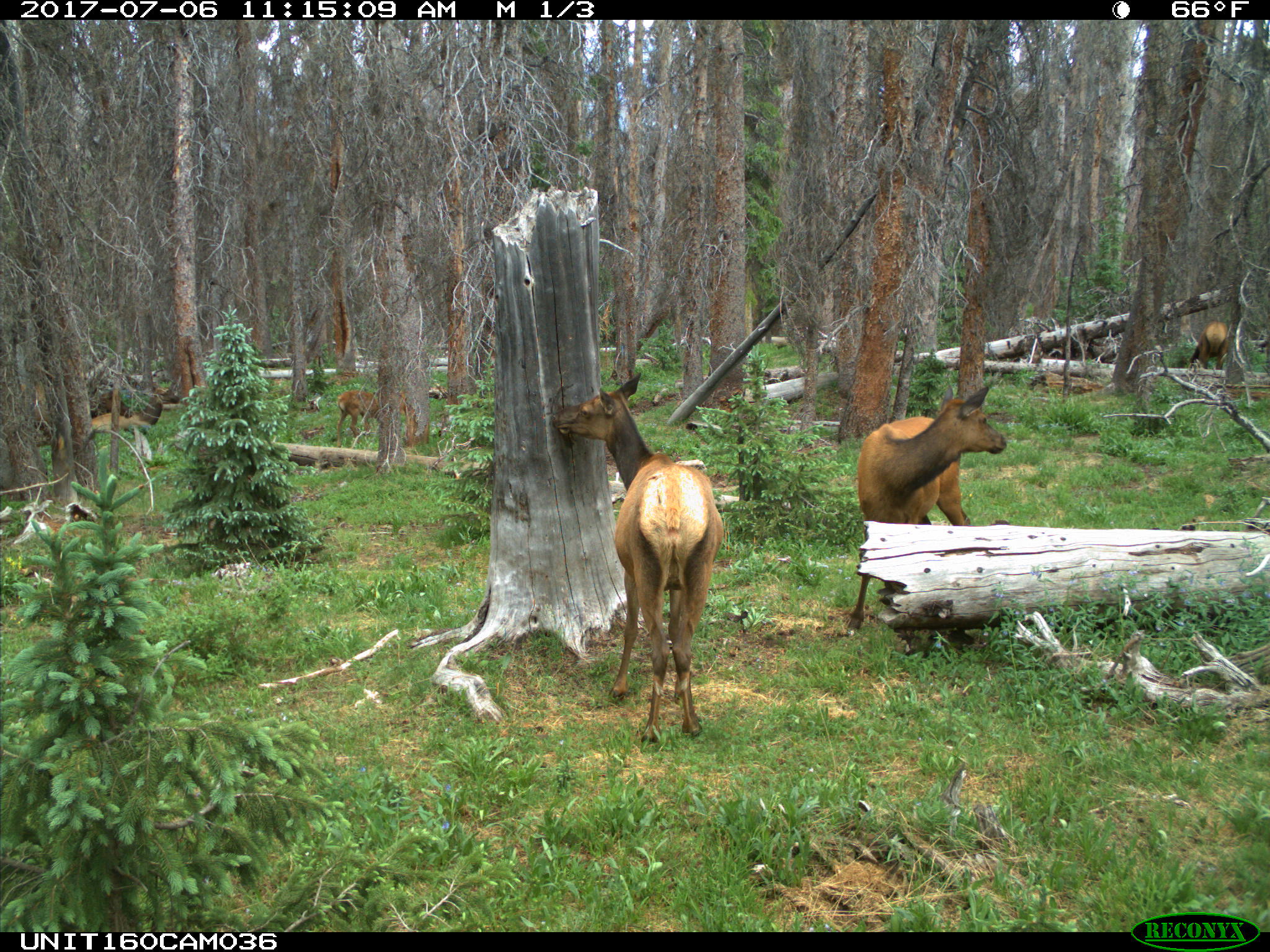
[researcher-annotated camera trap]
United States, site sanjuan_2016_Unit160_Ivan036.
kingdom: Animalia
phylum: Chordata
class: Mammalia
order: Artiodactyla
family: Cervidae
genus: Cervus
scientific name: Cervus elaphus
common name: red deer